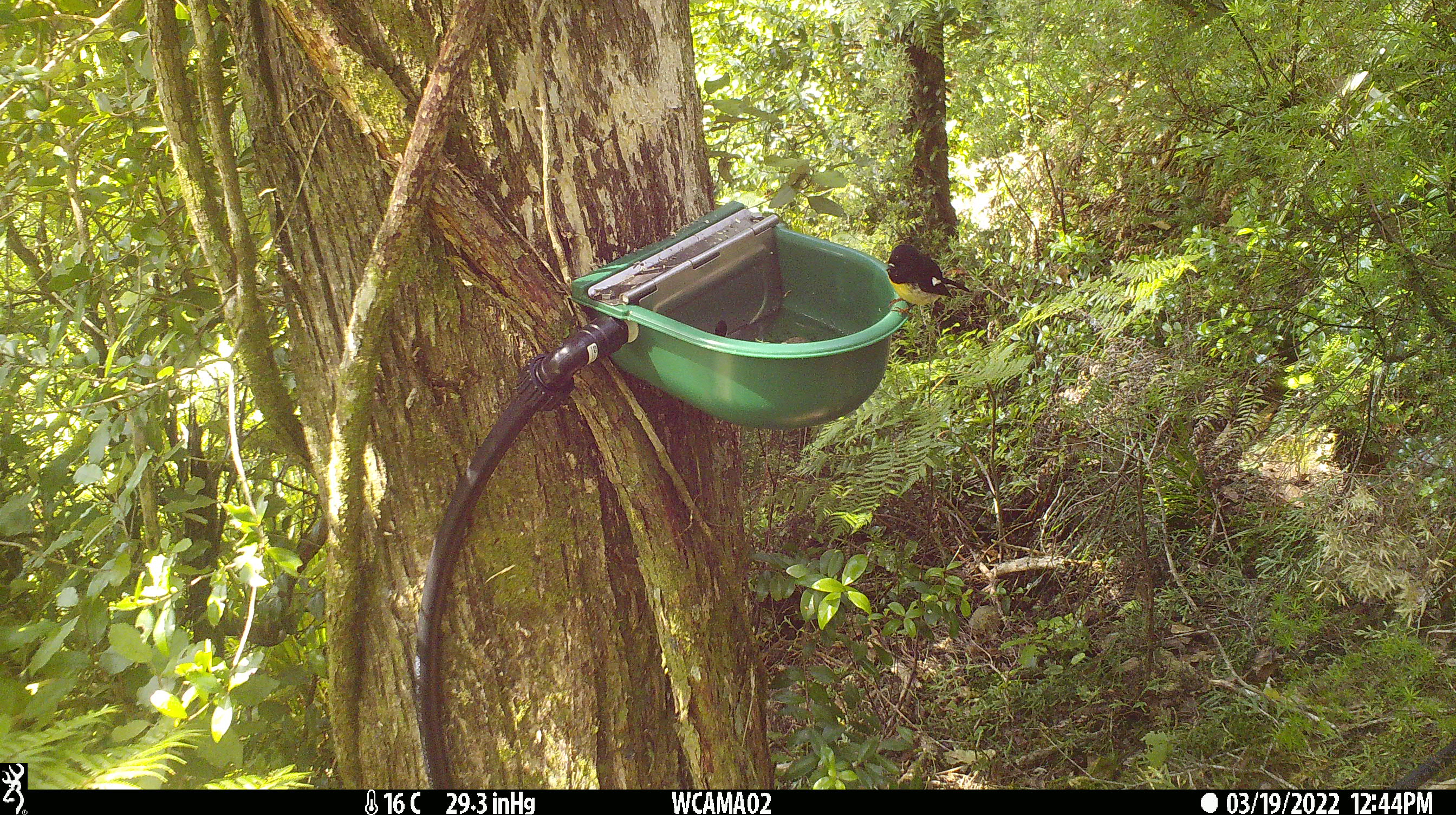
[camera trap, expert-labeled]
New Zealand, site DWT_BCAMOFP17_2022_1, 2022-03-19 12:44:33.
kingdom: Animalia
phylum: Chordata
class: Aves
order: Passeriformes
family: Petroicidae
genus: Petroica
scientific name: Petroica macrocephala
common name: tomtit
Tomtit (Petroica macrocephala).